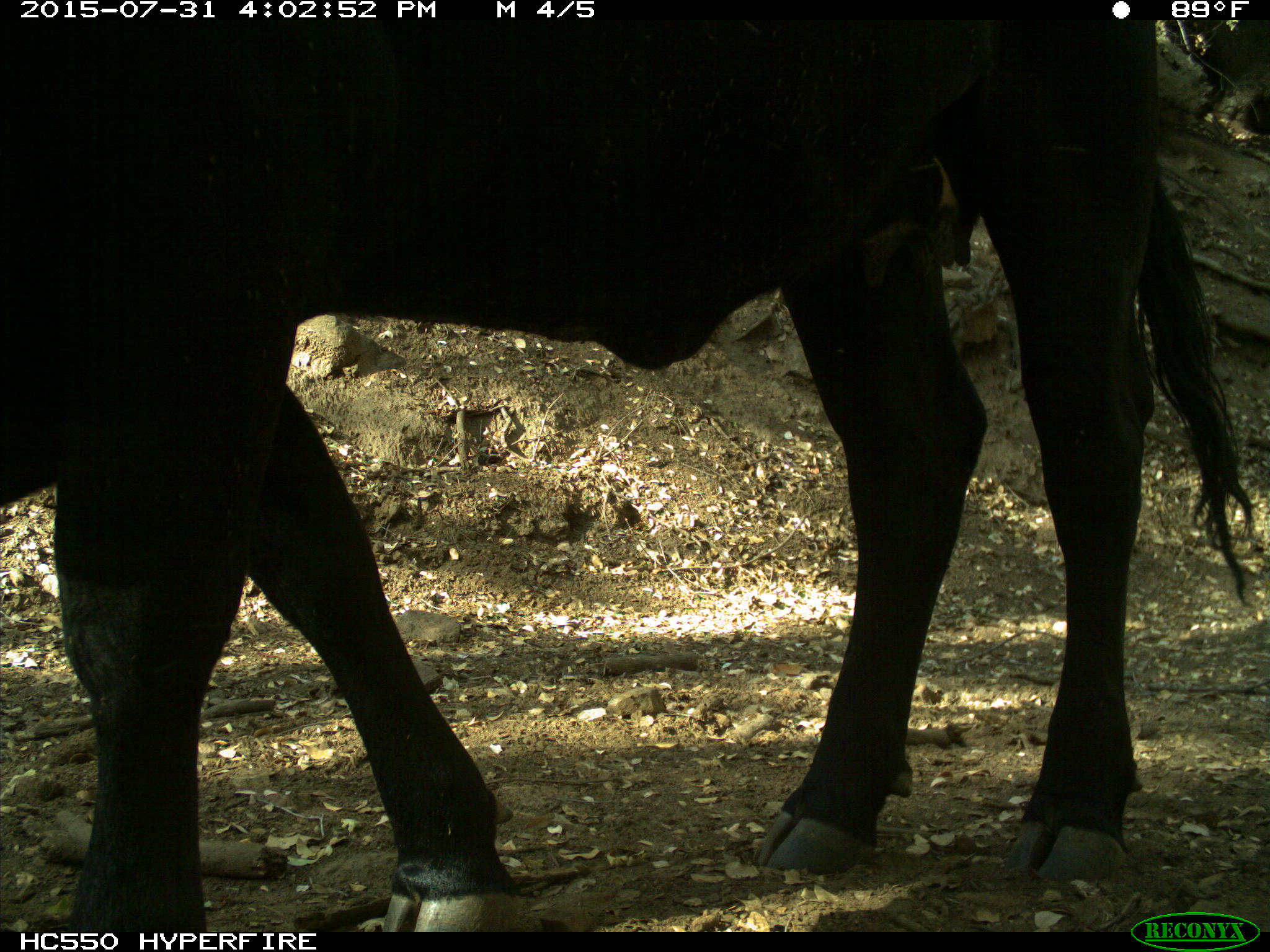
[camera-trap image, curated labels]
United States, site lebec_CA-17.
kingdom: Animalia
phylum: Chordata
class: Mammalia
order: Artiodactyla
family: Bovidae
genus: Bos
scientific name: Bos taurus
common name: domestic cow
Bos taurus (domestic cow).